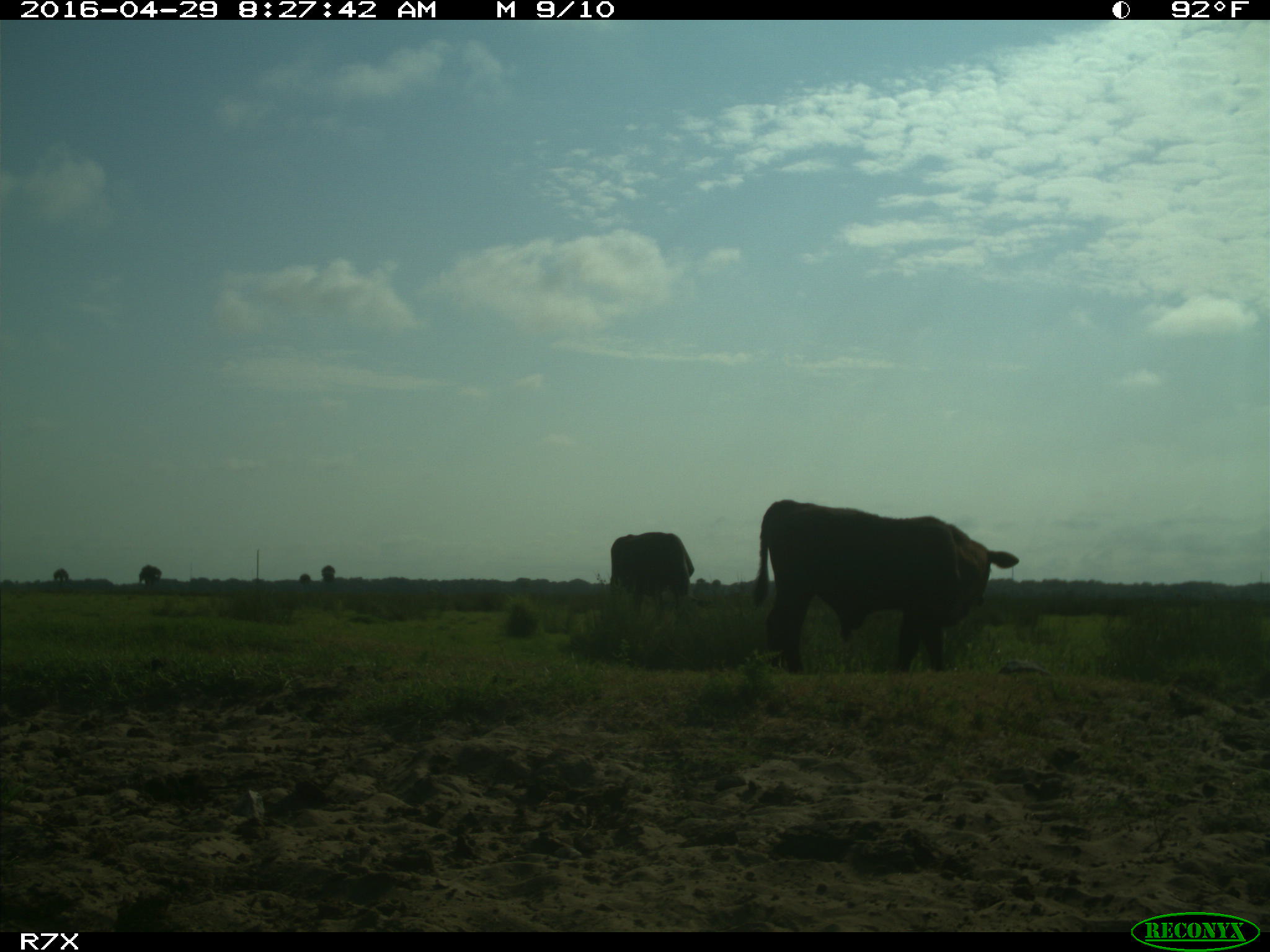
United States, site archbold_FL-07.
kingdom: Animalia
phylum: Chordata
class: Mammalia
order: Artiodactyla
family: Bovidae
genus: Bos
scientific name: Bos taurus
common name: domestic cow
Bos taurus (domestic cow).